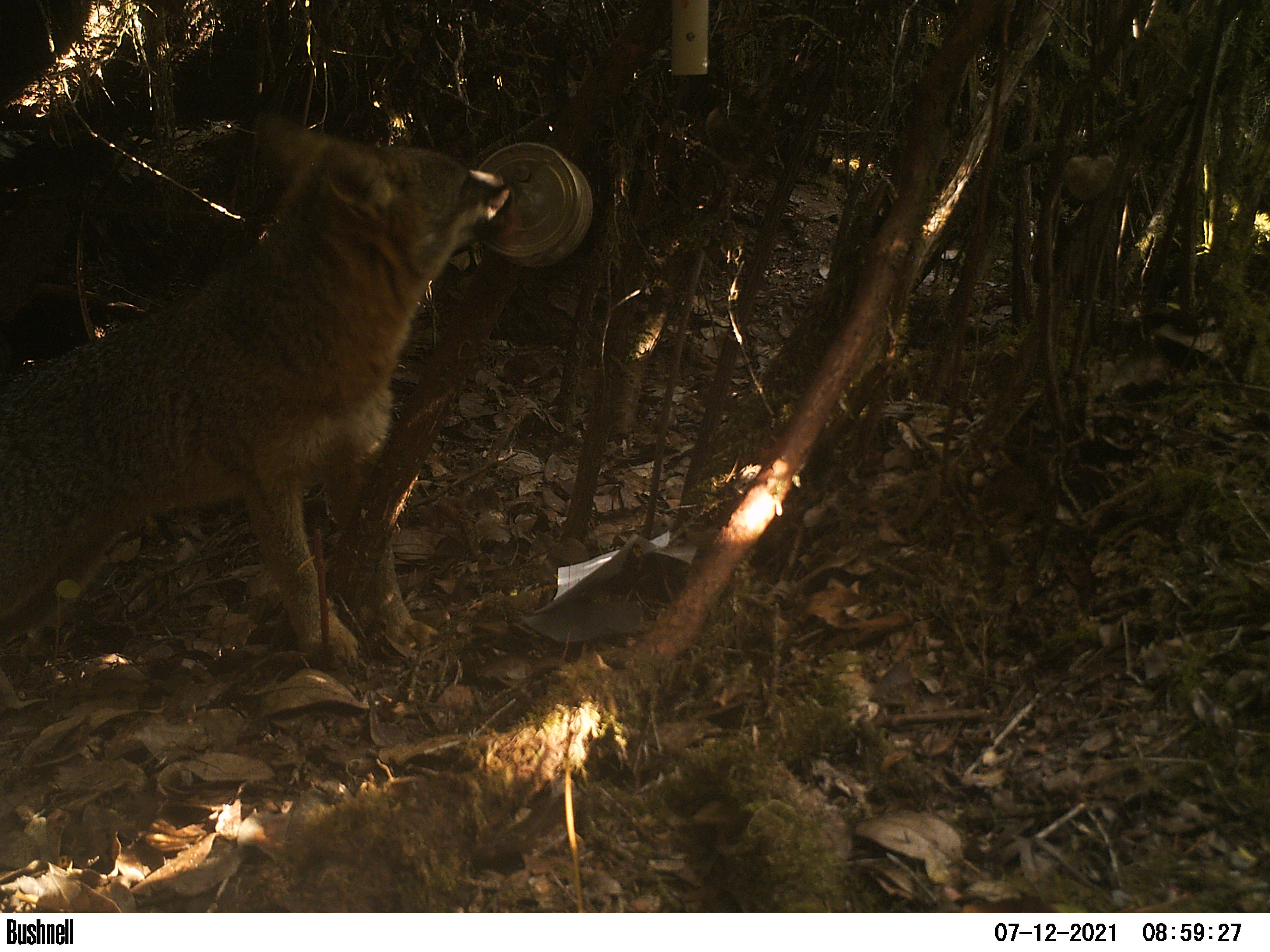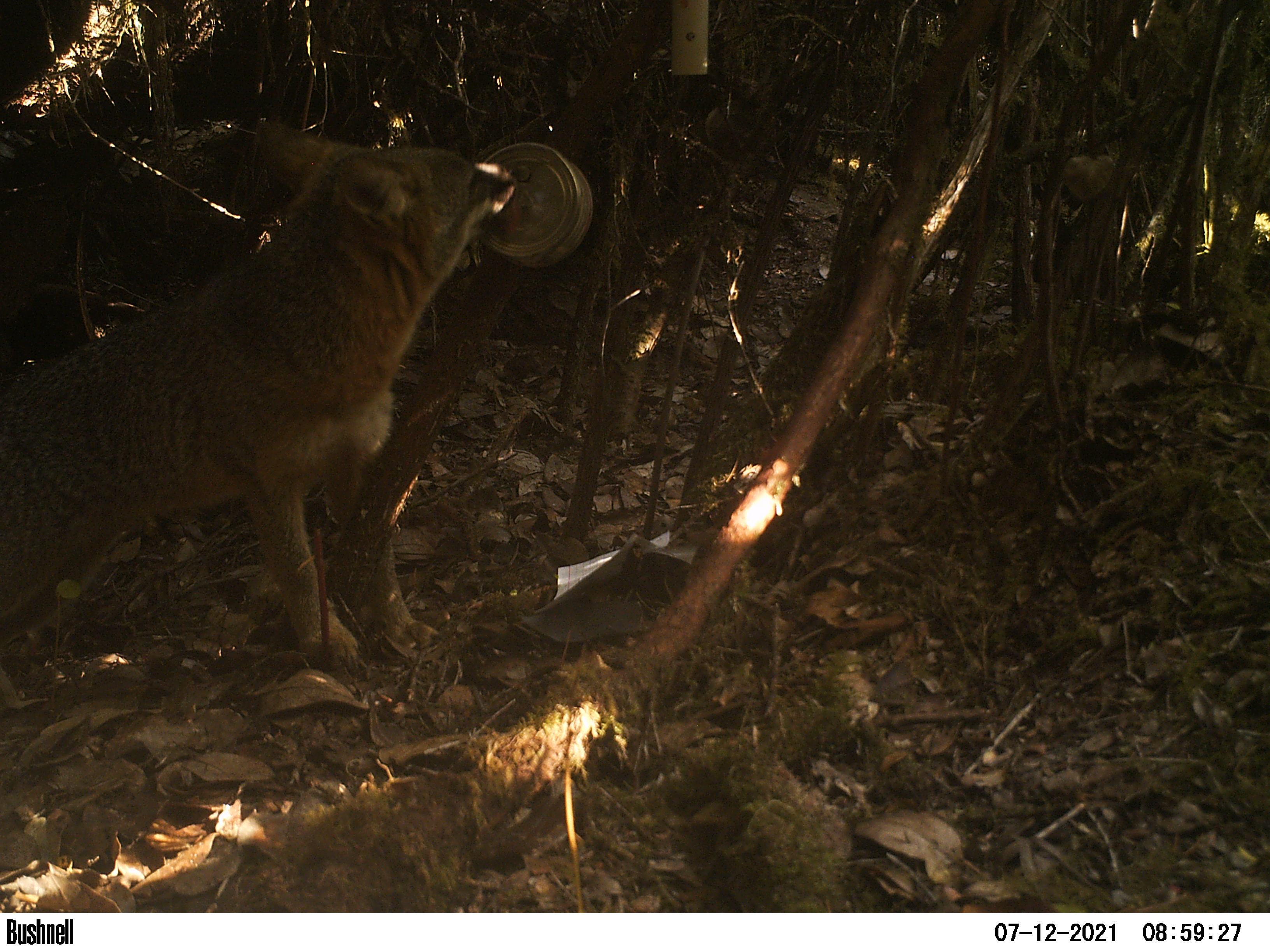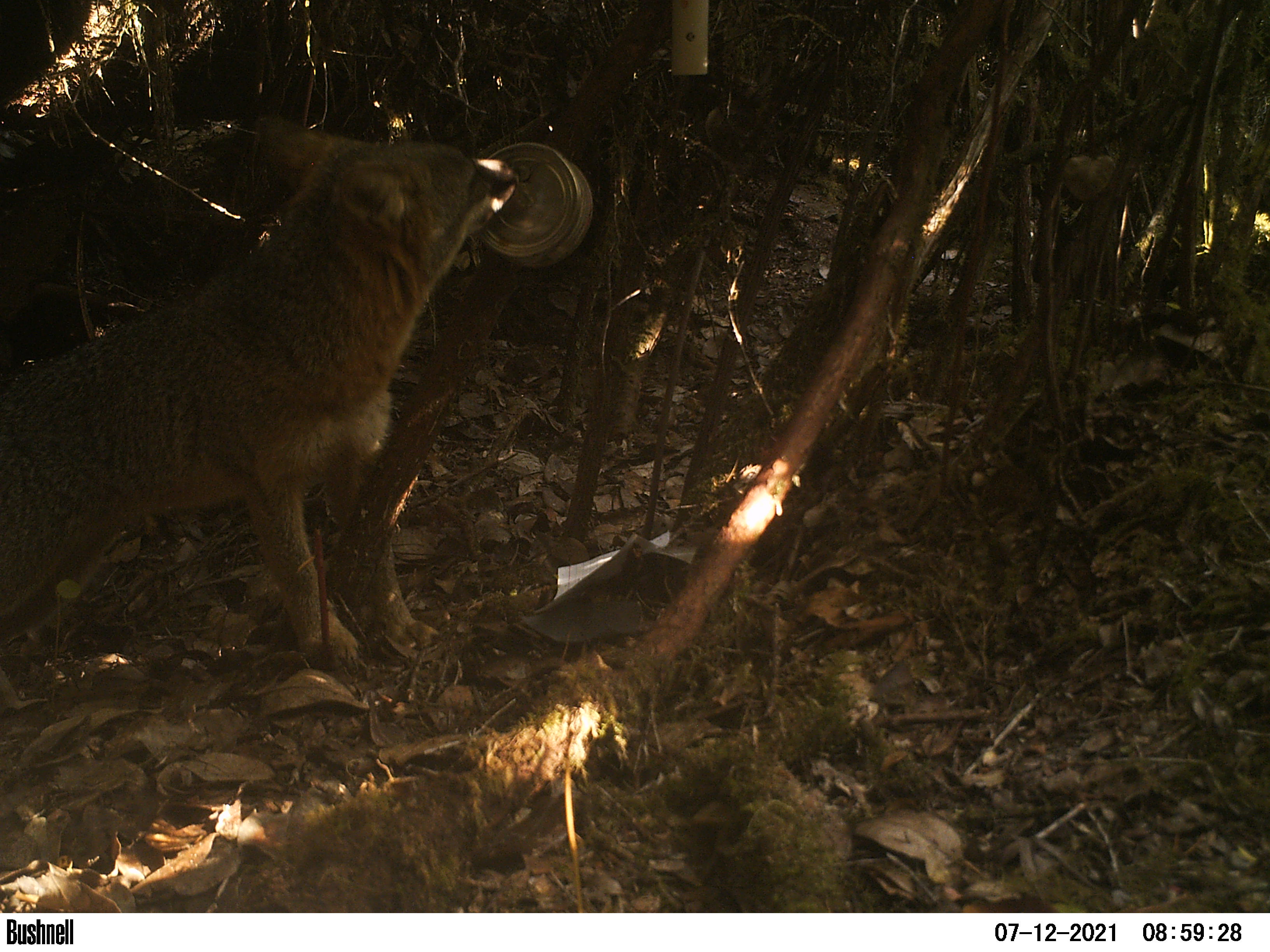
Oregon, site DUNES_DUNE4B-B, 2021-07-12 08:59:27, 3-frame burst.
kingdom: Animalia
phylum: Chordata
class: Mammalia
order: Carnivora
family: Canidae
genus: Urocyon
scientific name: Urocyon cinereoargenteus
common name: gray fox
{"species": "gray fox (Urocyon cinereoargenteus)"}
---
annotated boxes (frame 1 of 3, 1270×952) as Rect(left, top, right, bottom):
gray fox: Rect(0, 108, 521, 686)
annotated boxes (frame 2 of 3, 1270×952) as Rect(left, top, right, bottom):
gray fox: Rect(0, 108, 537, 695)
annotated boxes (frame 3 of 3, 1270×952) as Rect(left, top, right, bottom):
gray fox: Rect(0, 98, 537, 688)